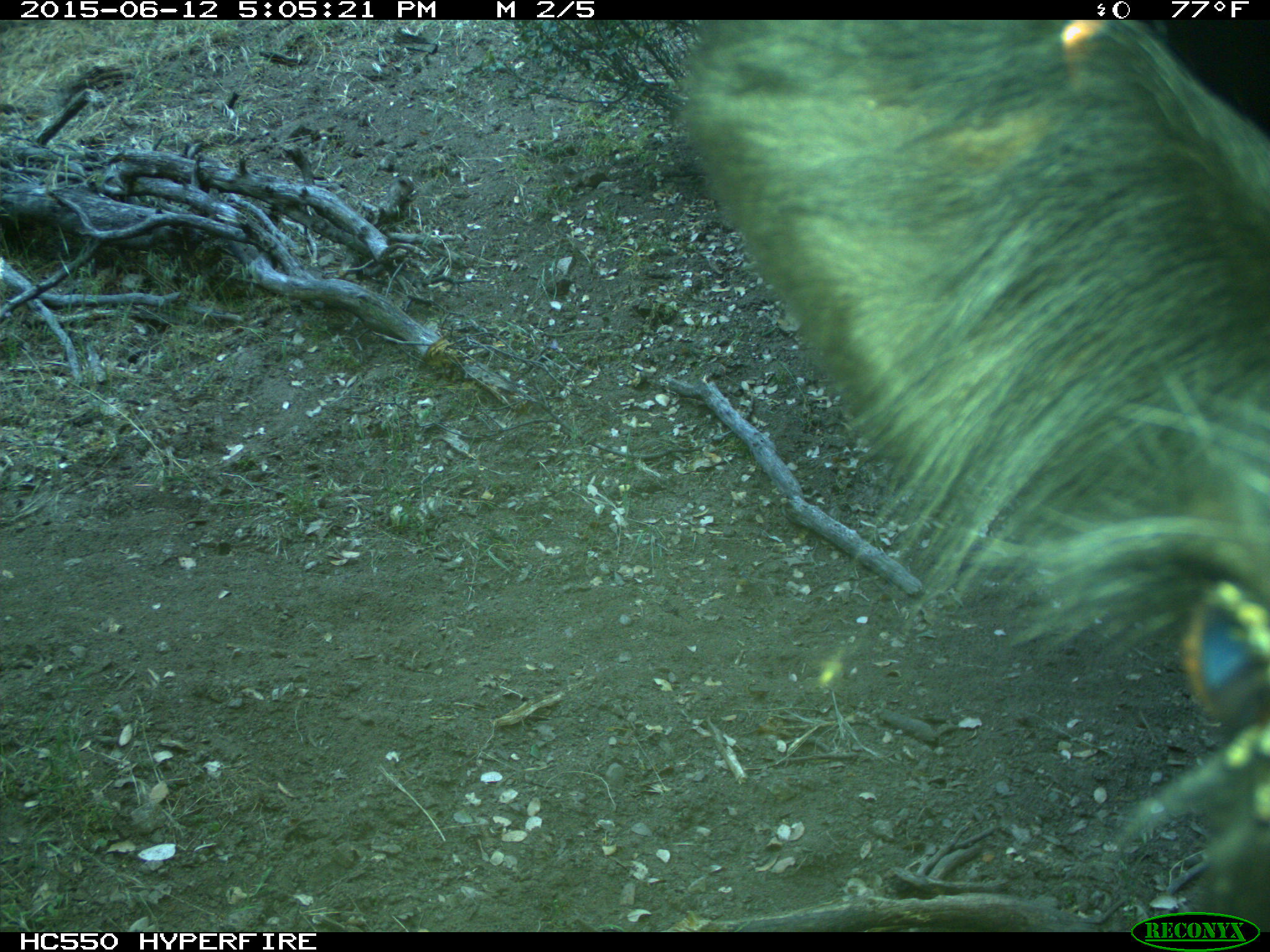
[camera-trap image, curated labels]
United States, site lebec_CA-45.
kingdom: Animalia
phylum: Chordata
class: Mammalia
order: Artiodactyla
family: Bovidae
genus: Bos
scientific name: Bos taurus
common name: domestic cow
Bos taurus (domestic cow).